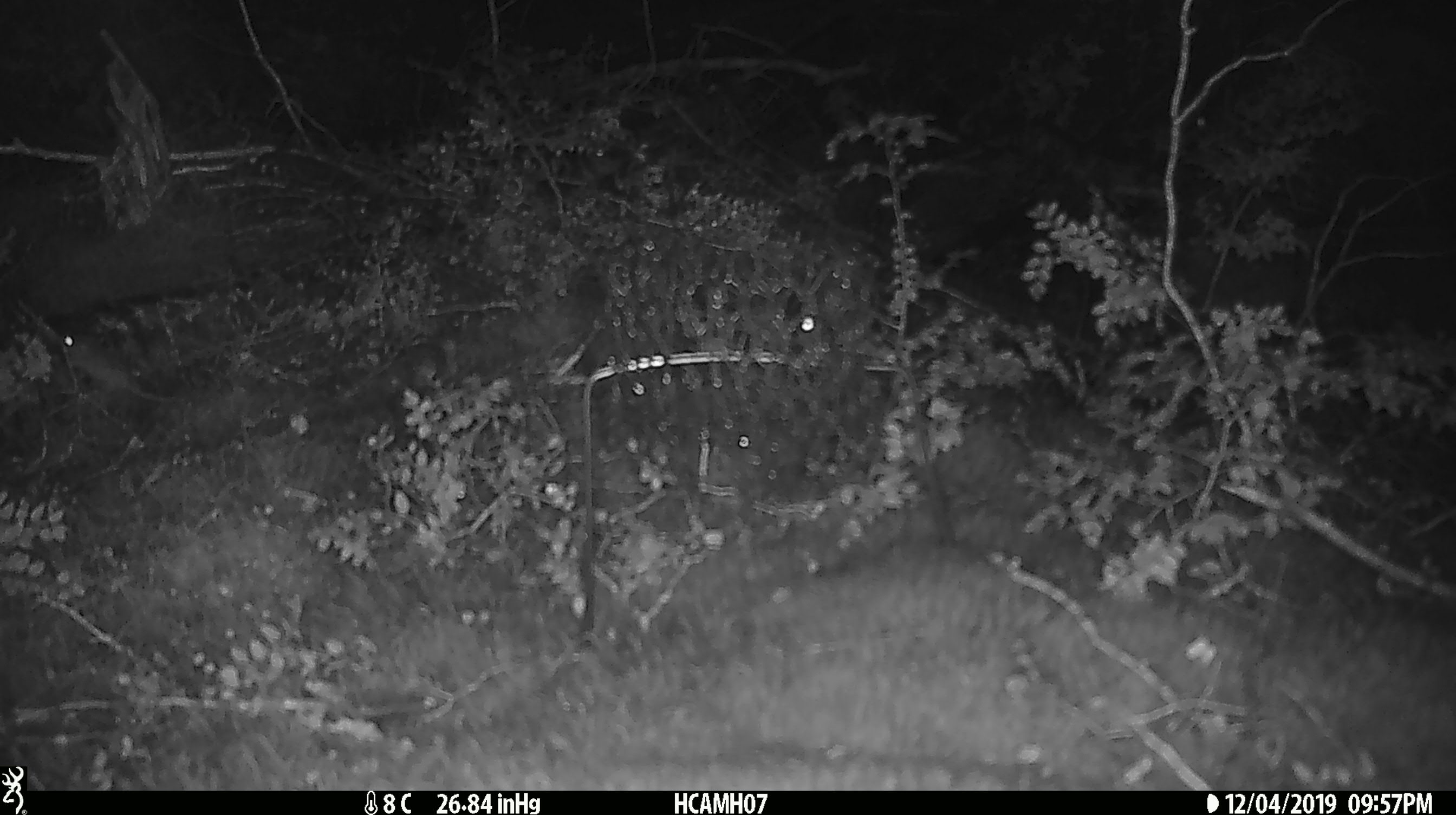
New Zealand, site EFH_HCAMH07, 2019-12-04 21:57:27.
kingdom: Animalia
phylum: Chordata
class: Mammalia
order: Rodentia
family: Muridae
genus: Mus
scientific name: Mus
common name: mouse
Mouse (Mus).